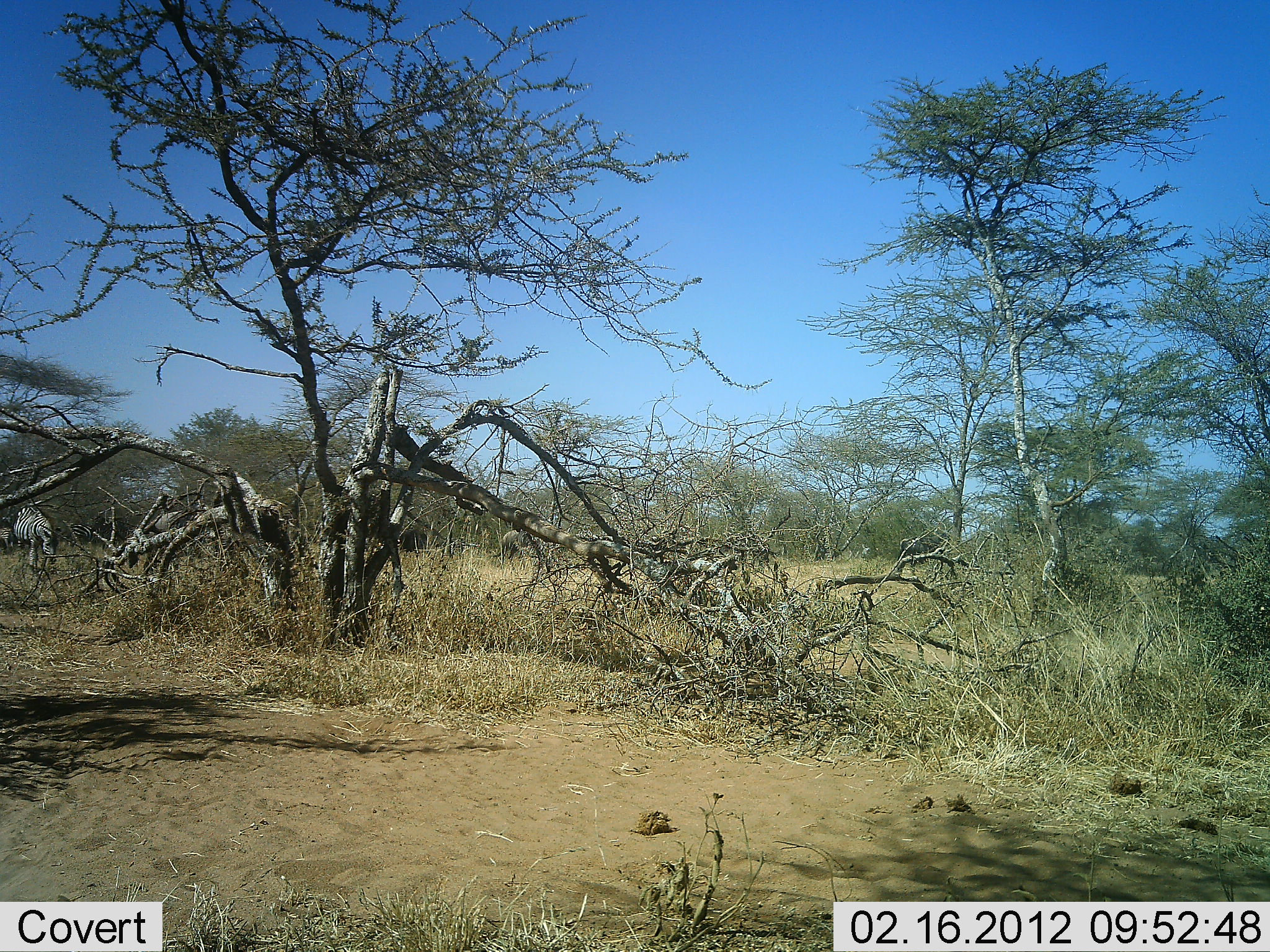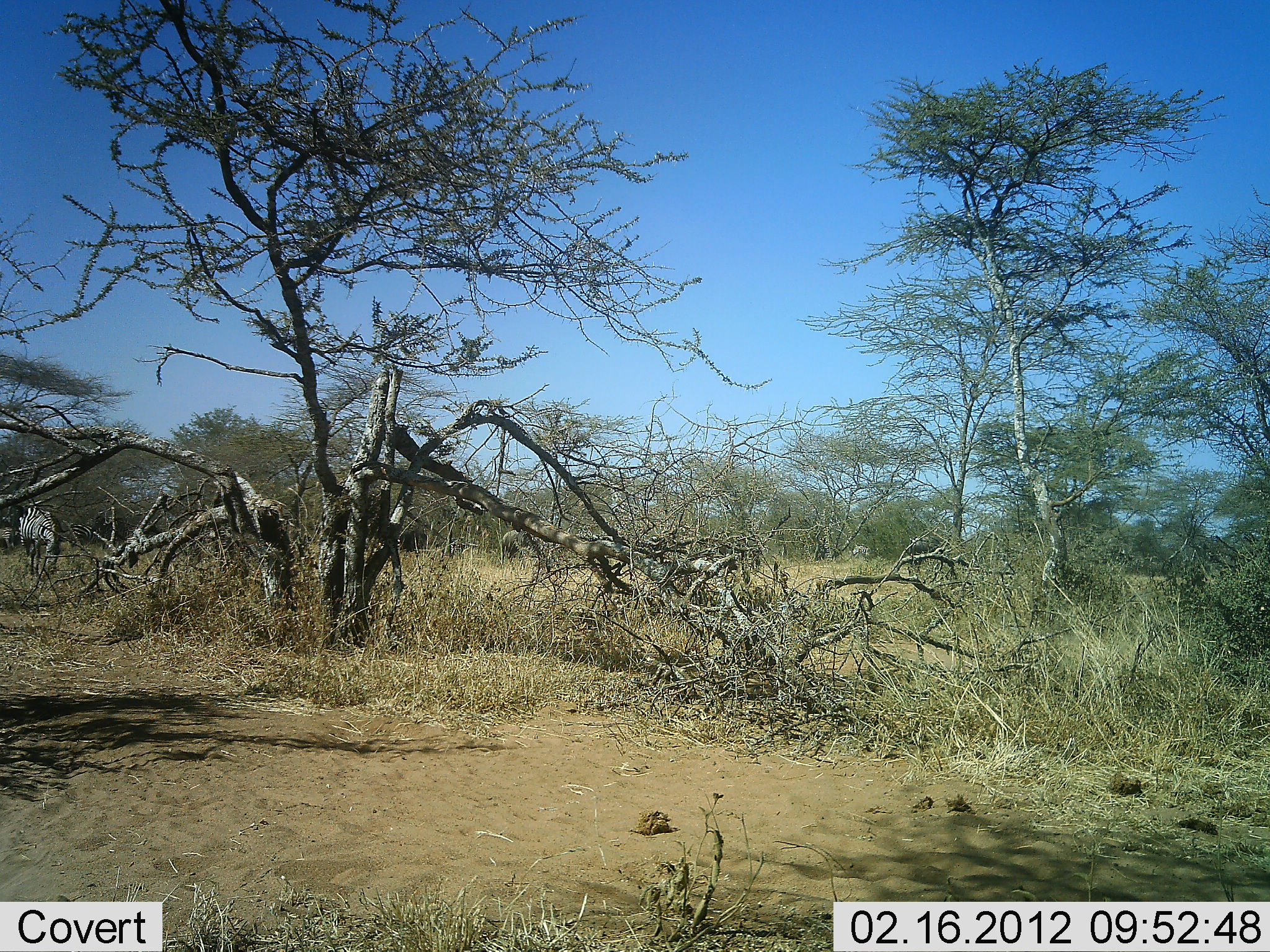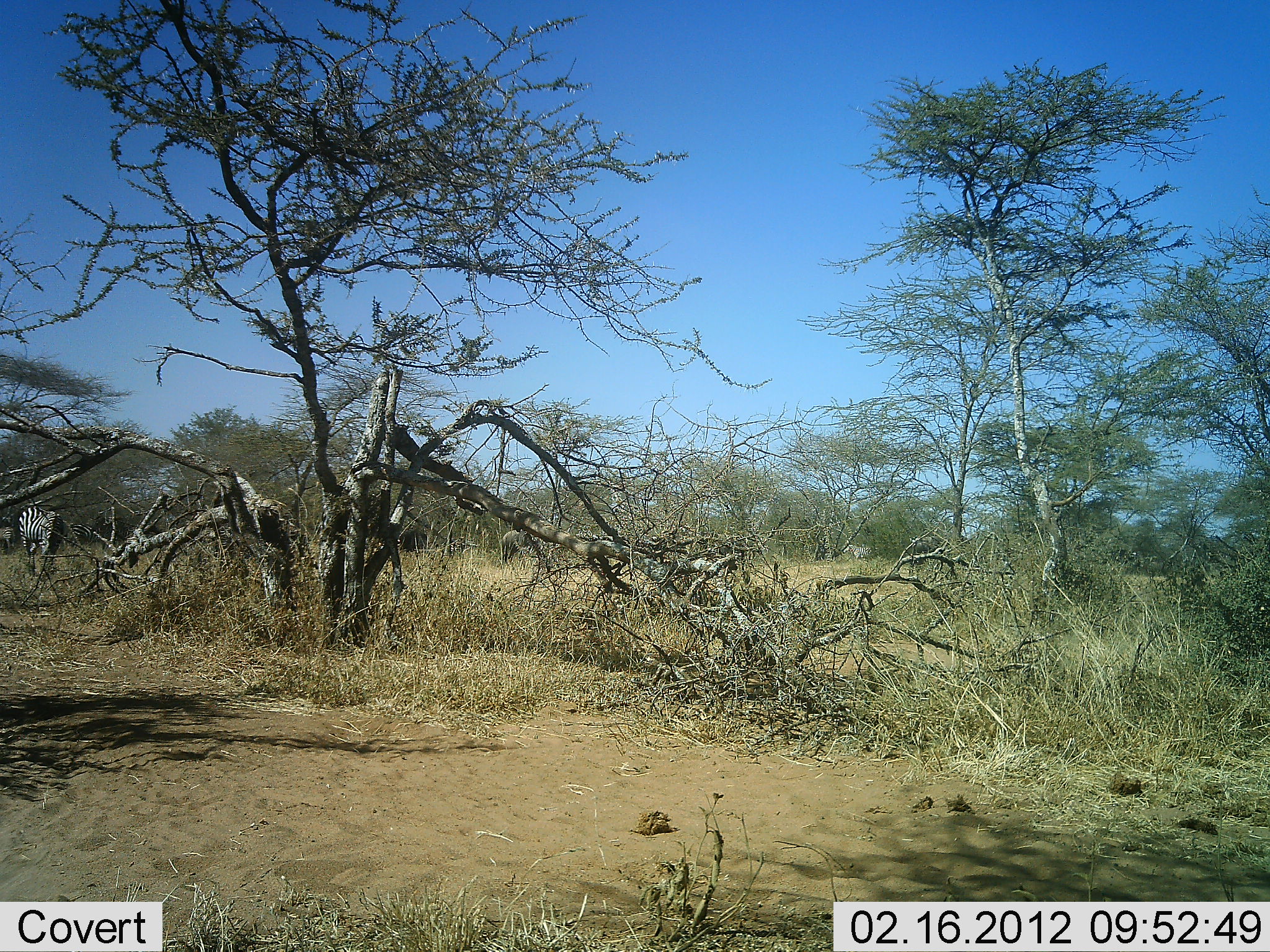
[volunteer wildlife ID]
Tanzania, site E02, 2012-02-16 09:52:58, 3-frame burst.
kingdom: Animalia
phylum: Chordata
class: Mammalia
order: Perissodactyla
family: Equidae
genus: Equus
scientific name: Equus quagga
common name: plains zebra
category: zebra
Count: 3.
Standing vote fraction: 39%.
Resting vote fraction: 0%.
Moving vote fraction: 71%.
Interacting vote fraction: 0%.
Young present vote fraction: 0%.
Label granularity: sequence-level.